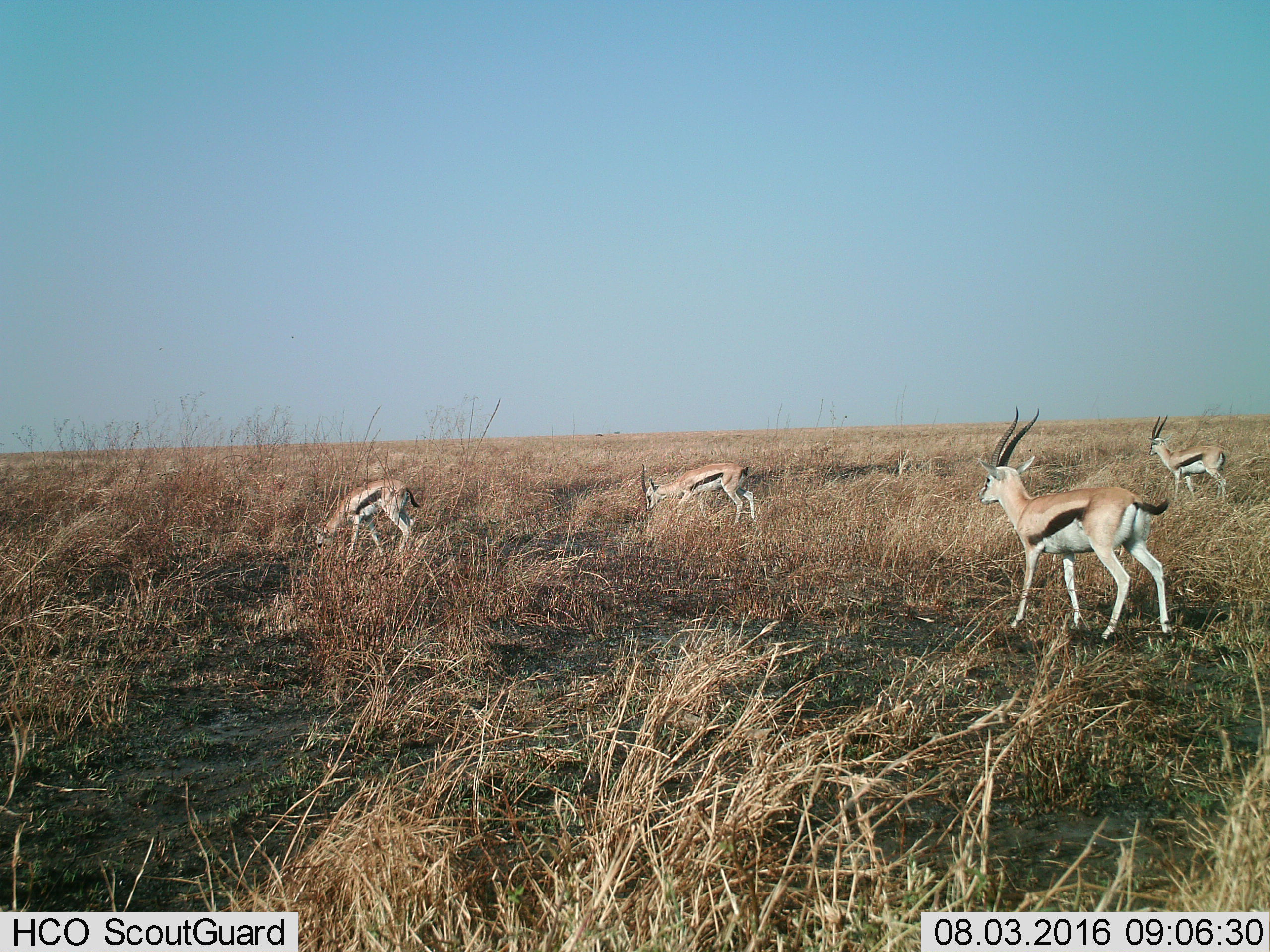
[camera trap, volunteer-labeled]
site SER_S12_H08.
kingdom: Animalia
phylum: Chordata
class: Mammalia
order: Artiodactyla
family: Bovidae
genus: Eudorcas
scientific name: Eudorcas thomsonii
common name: thomson's gazelle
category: gazellethomsons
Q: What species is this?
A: Gazellethomsons (thomson's gazelle) (Eudorcas thomsonii).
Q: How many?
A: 4.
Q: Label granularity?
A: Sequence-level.